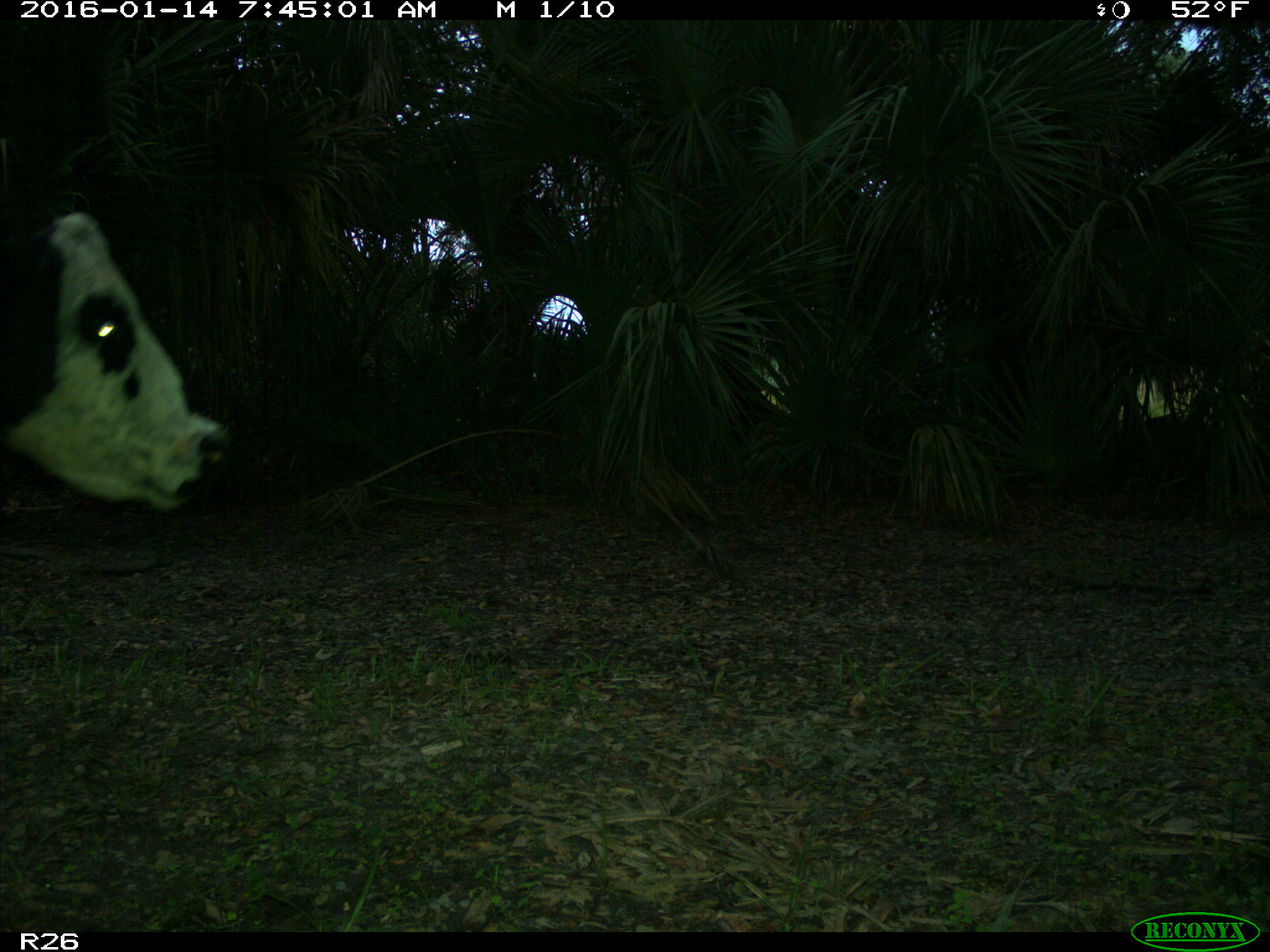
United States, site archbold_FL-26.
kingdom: Animalia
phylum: Chordata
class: Mammalia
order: Artiodactyla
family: Bovidae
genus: Bos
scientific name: Bos taurus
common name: domestic cow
Bos taurus (domestic cow).